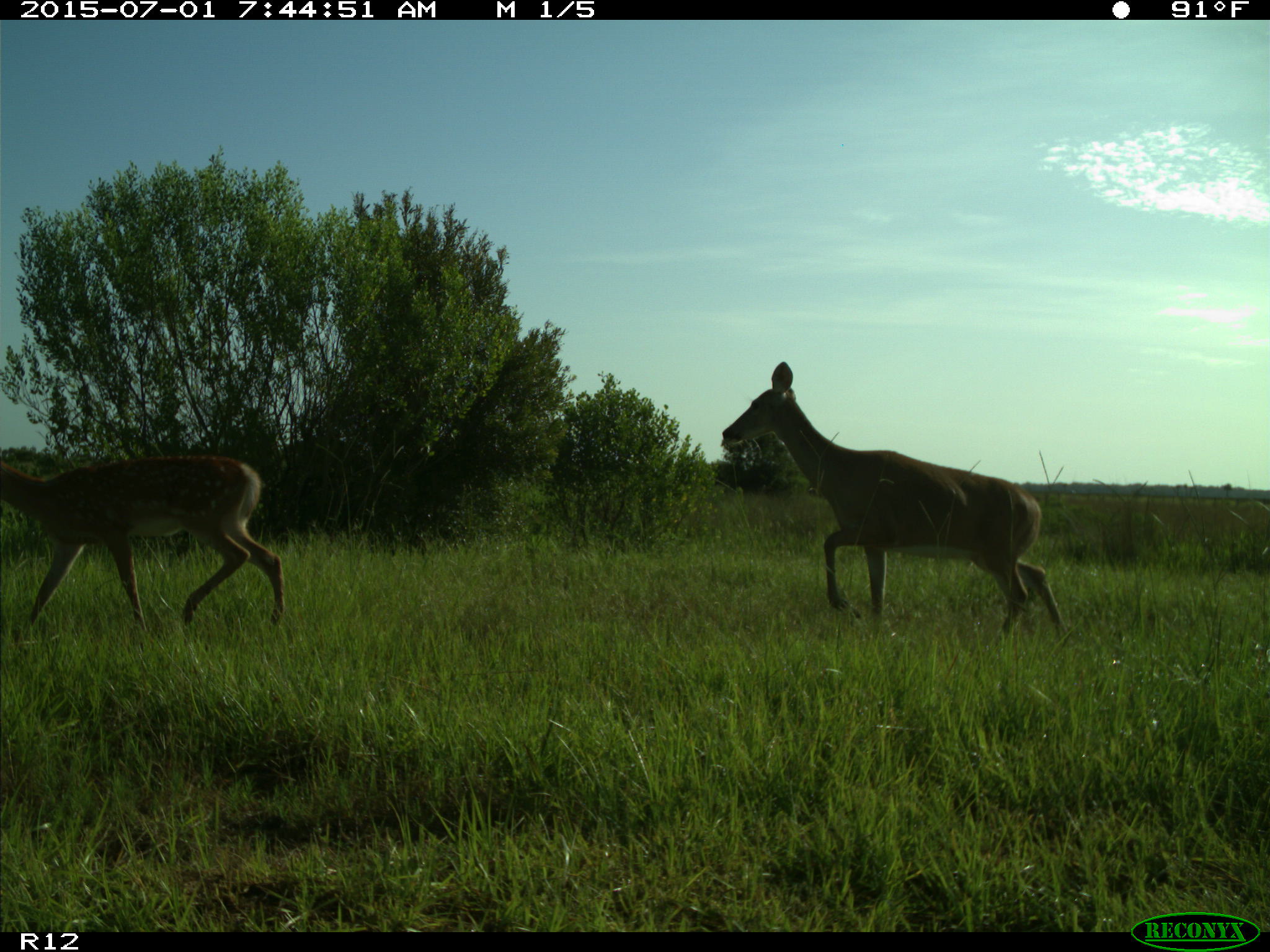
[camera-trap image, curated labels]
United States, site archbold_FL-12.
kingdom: Animalia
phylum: Chordata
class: Mammalia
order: Artiodactyla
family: Cervidae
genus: Odocoileus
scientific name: Odocoileus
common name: deer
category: unidentified deer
Unidentified deer (deer) (Odocoileus).